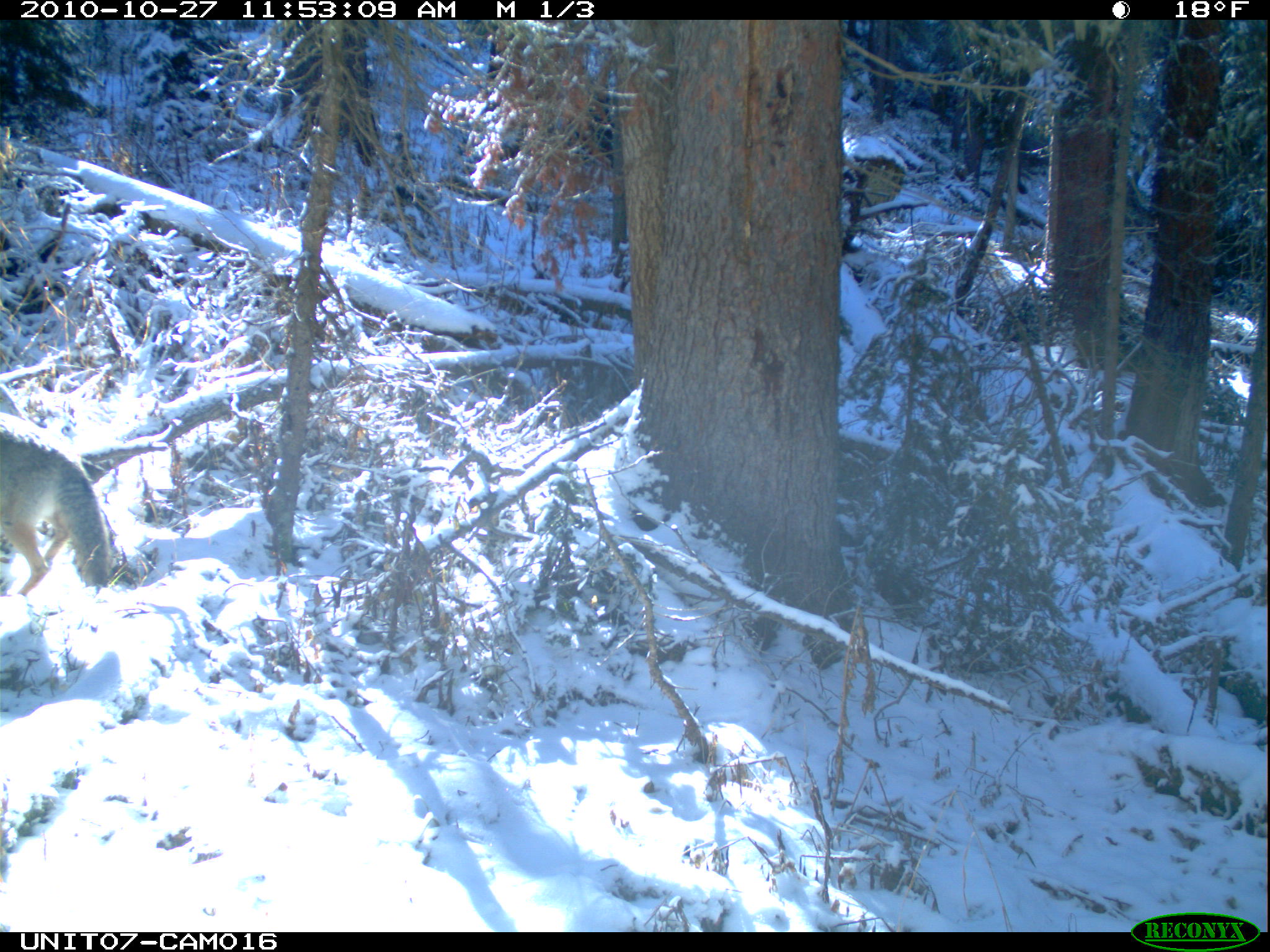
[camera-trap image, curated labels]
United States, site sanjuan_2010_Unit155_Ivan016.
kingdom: Animalia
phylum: Chordata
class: Mammalia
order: Carnivora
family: Canidae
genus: Canis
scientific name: Canis latrans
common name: coyote